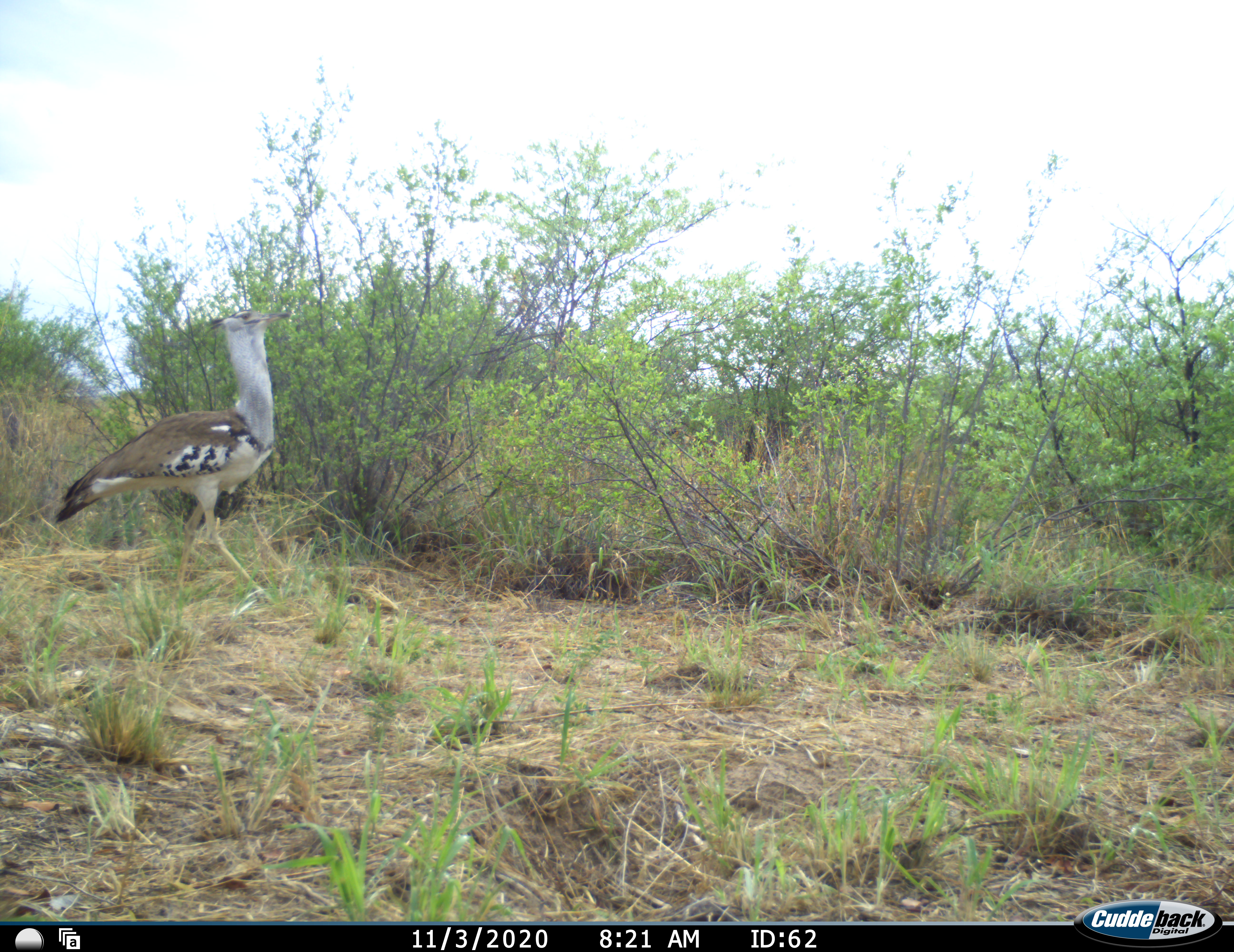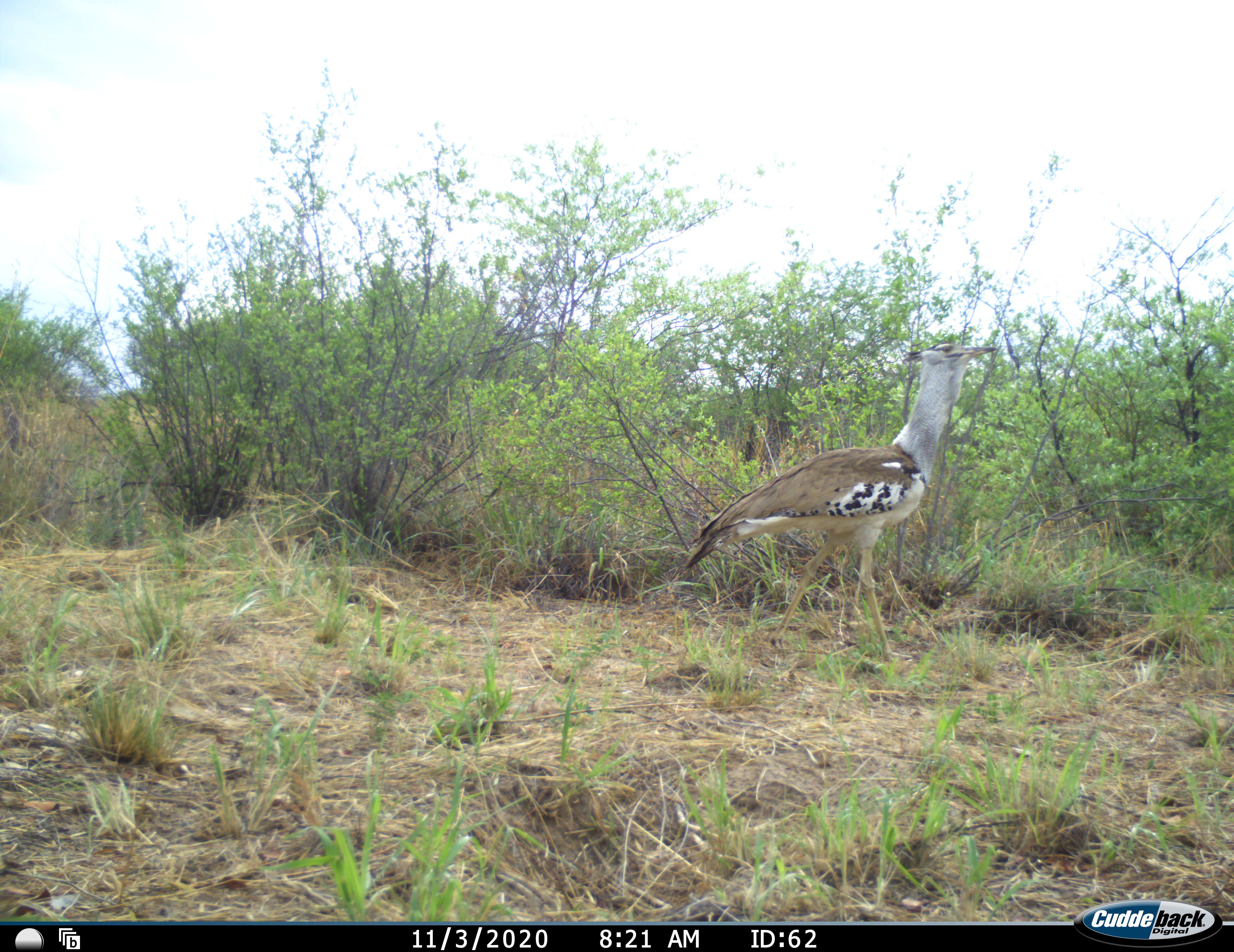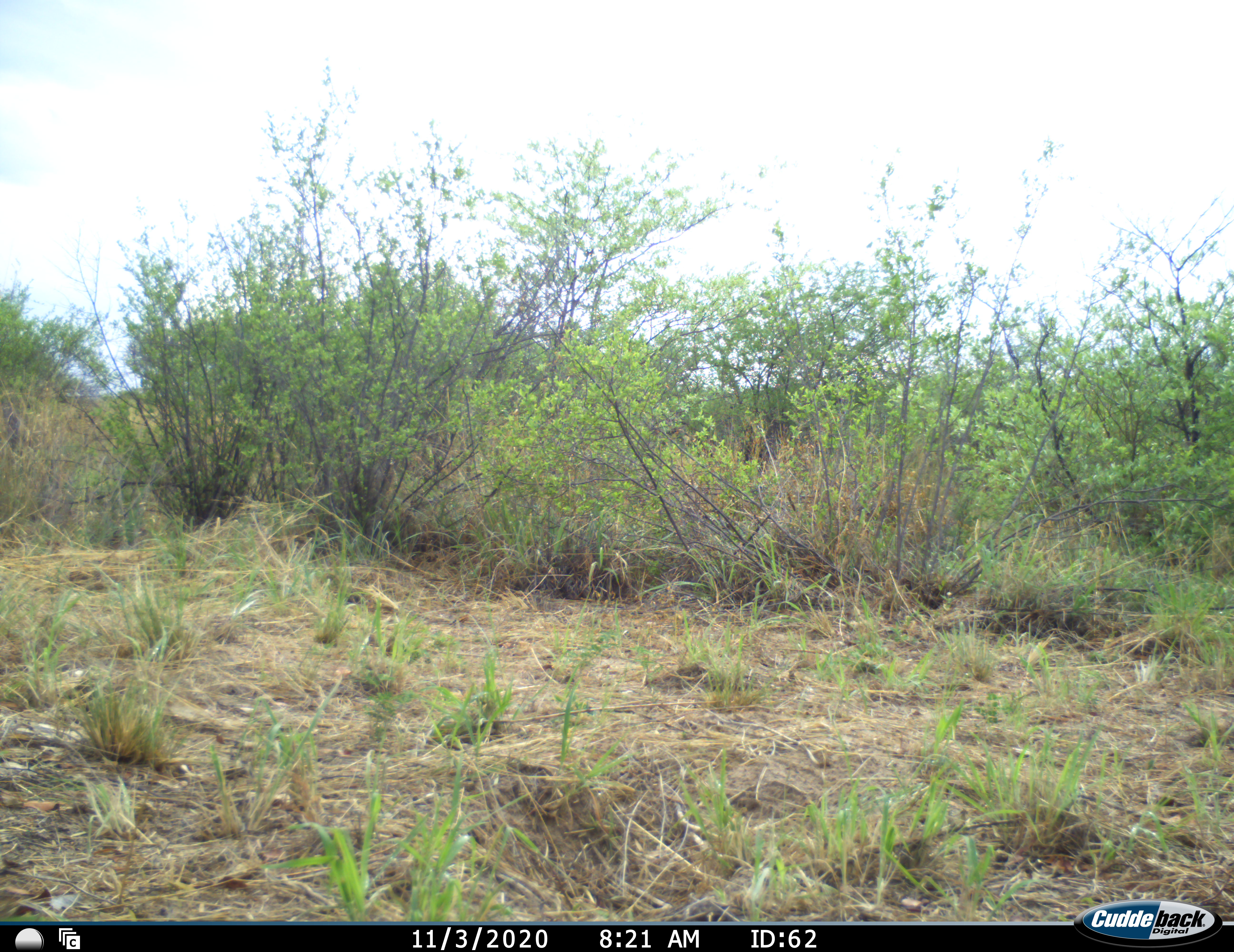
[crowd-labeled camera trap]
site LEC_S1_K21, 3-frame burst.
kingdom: Animalia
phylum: Chordata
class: Aves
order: Otidiformes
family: Otididae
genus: Ardeotis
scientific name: Ardeotis kori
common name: kori bustard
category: bustardkori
Bustardkori (kori bustard) (Ardeotis kori), count 1. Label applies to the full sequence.